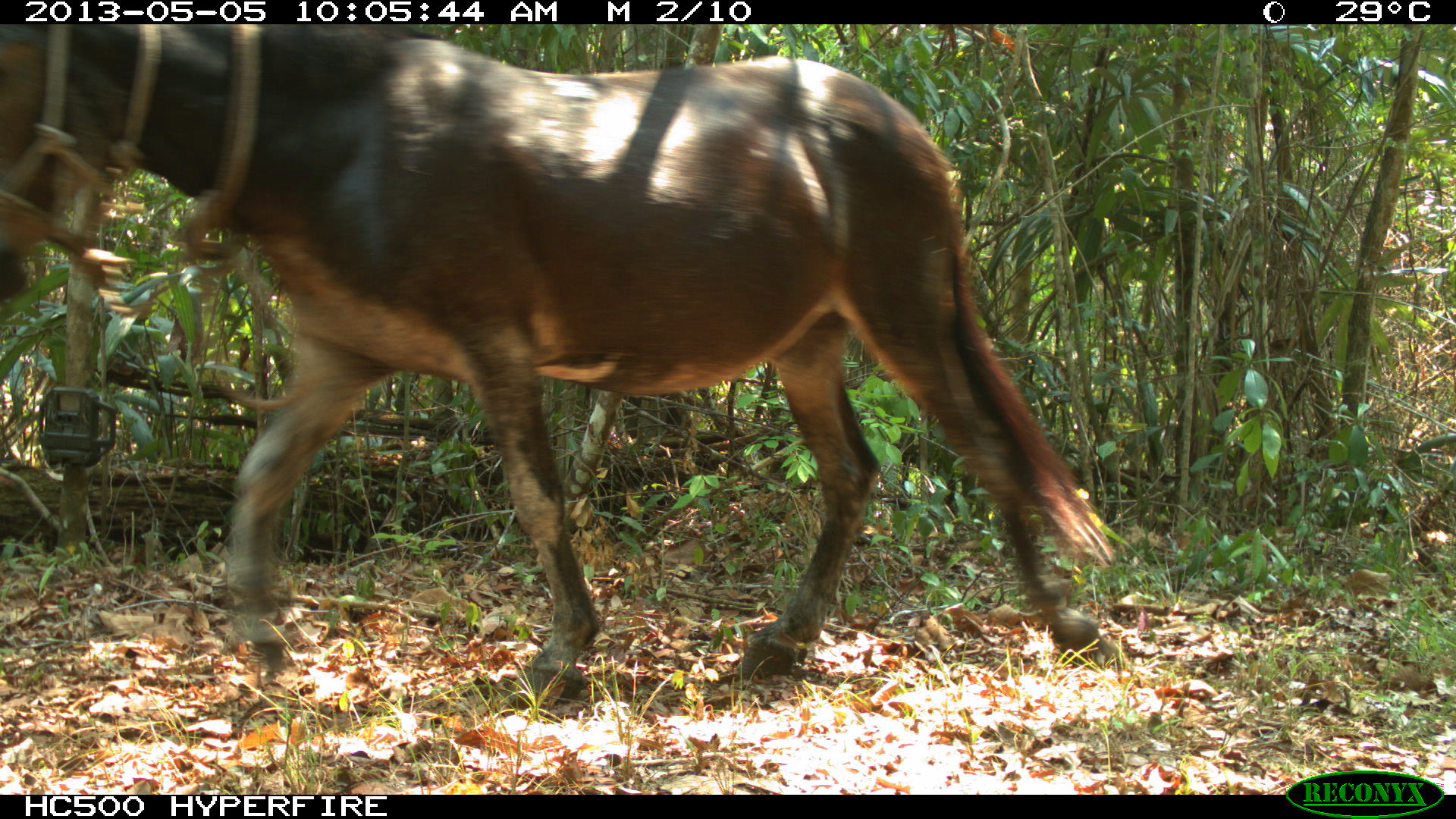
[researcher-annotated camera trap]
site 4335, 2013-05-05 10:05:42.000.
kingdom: Animalia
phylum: Chordata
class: Mammalia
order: Perissodactyla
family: Equidae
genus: Equus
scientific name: Equus ferus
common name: wild horse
Equus ferus (wild horse), count 1.